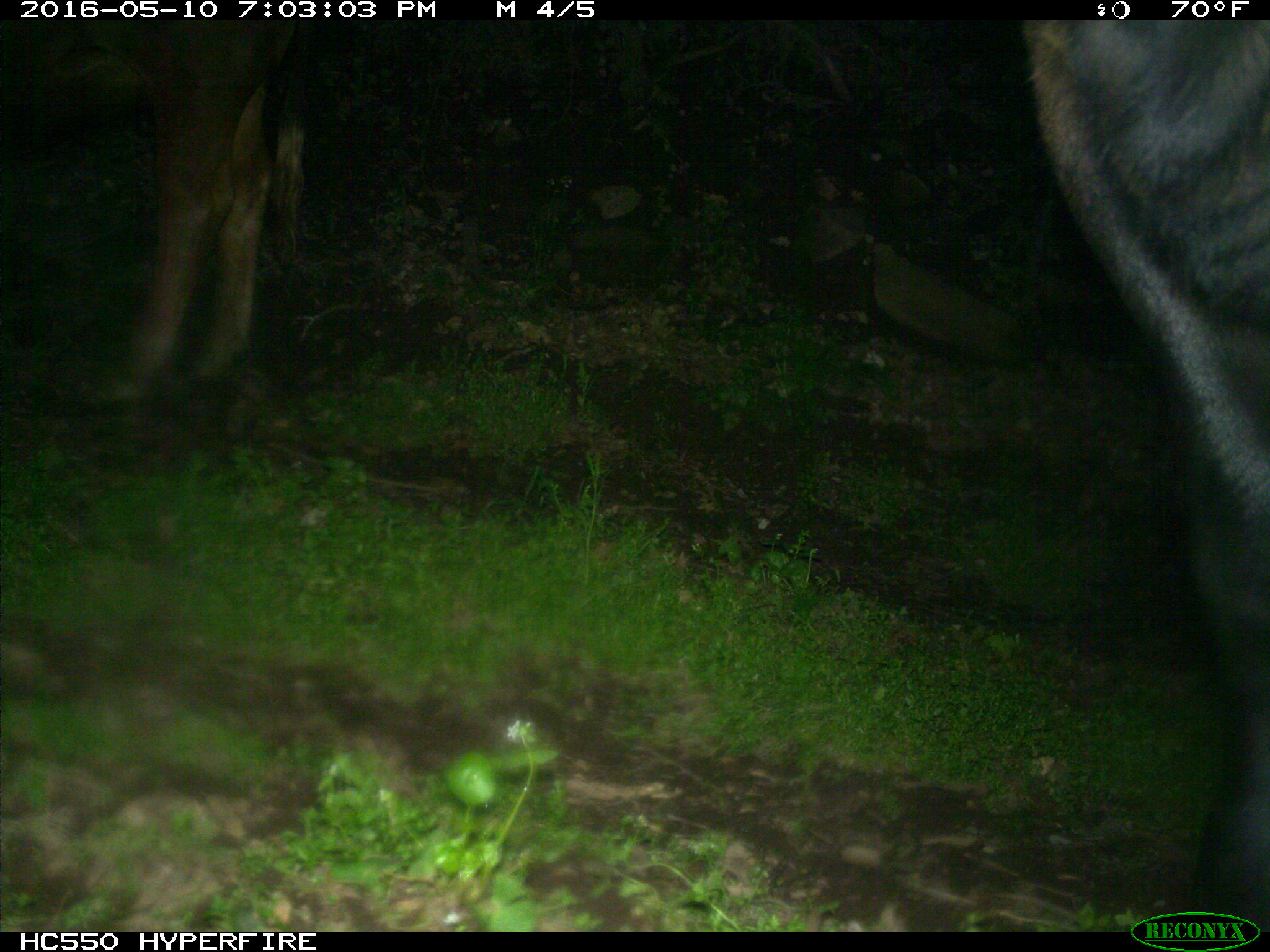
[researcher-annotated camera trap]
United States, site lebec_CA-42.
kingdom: Animalia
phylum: Chordata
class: Mammalia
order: Artiodactyla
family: Bovidae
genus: Bos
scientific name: Bos taurus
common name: domestic cow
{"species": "Bos taurus (domestic cow)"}